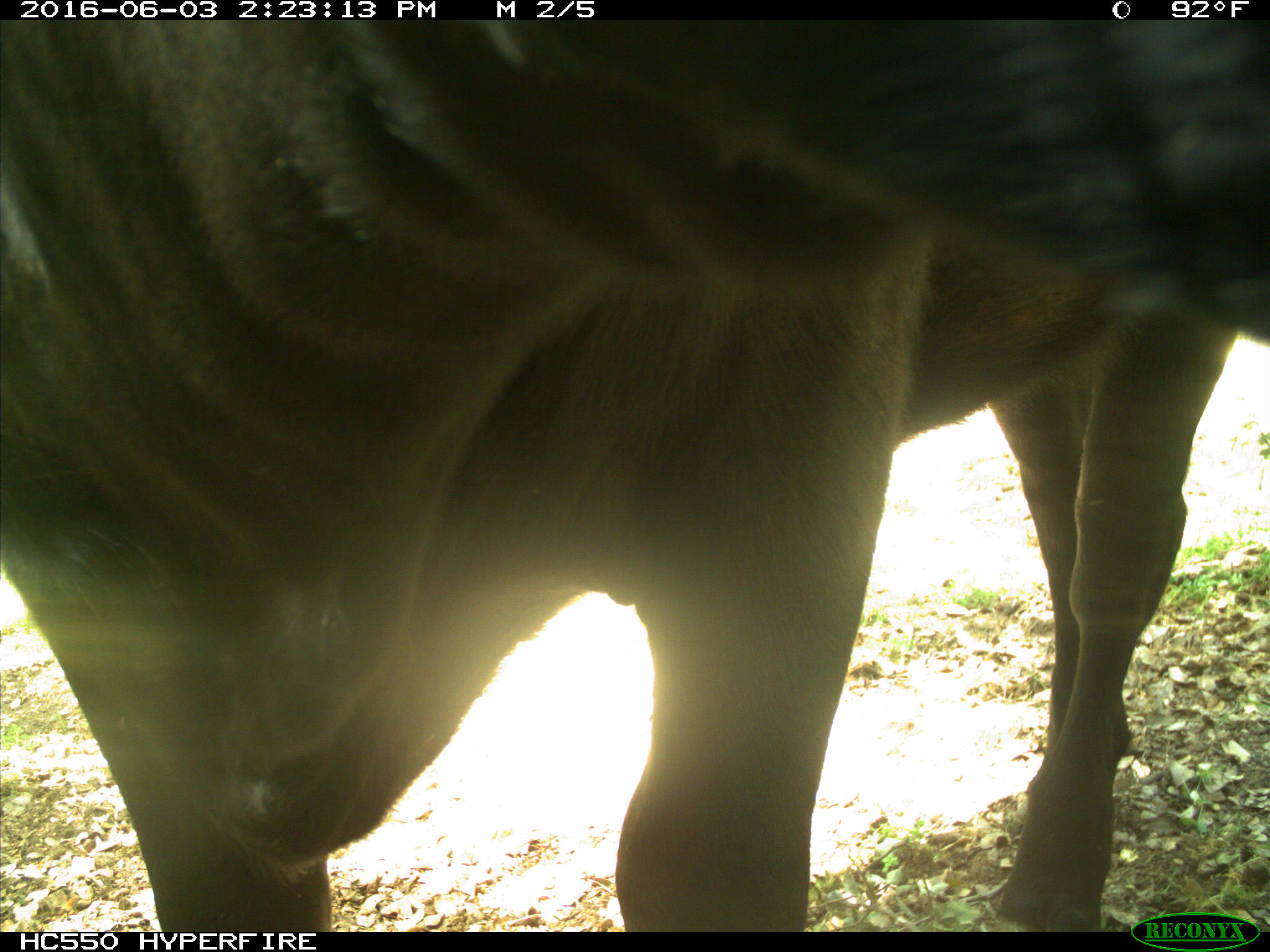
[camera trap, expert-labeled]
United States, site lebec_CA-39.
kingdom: Animalia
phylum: Chordata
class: Mammalia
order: Artiodactyla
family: Bovidae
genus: Bos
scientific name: Bos taurus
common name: domestic cow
Bos taurus (domestic cow).